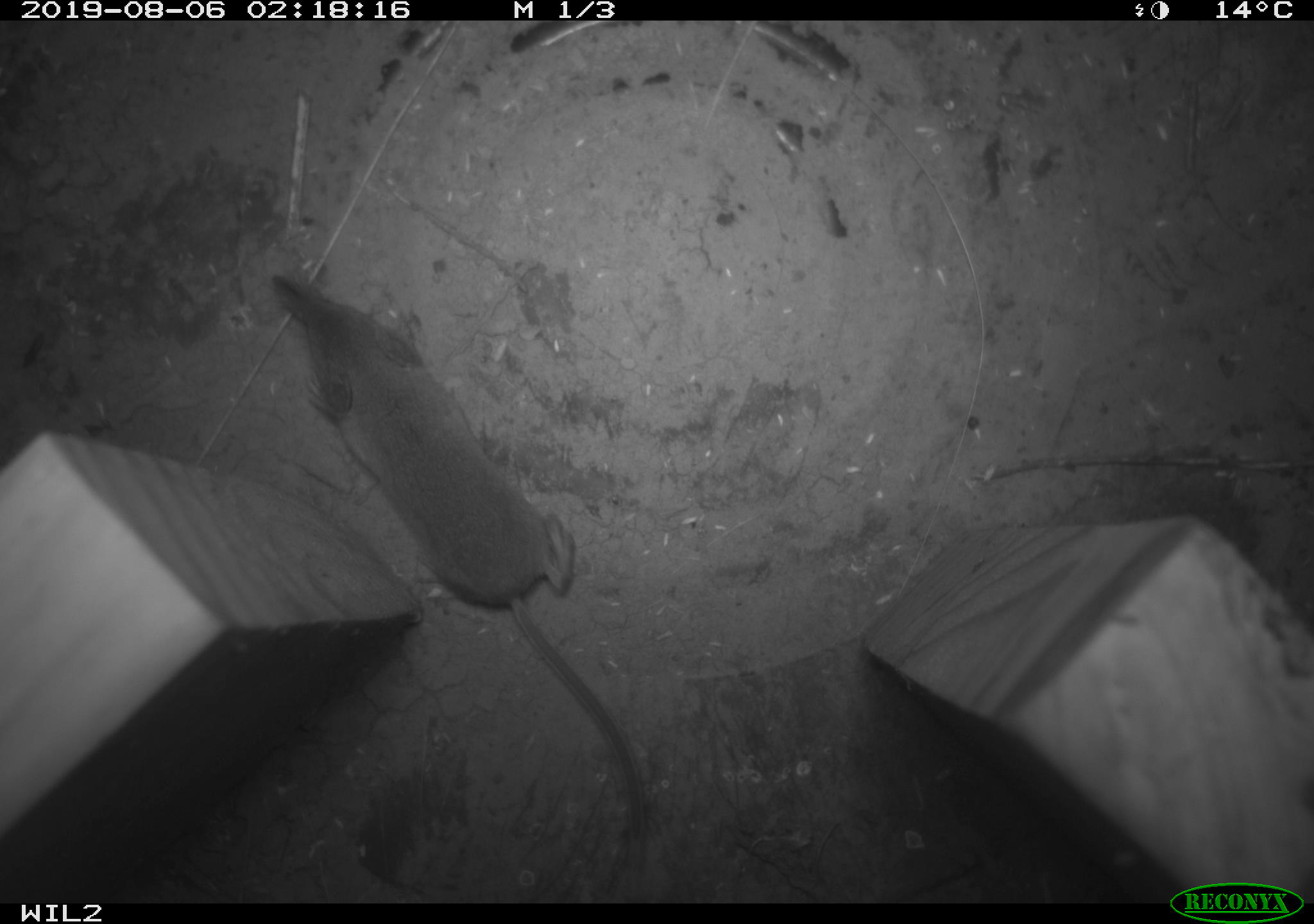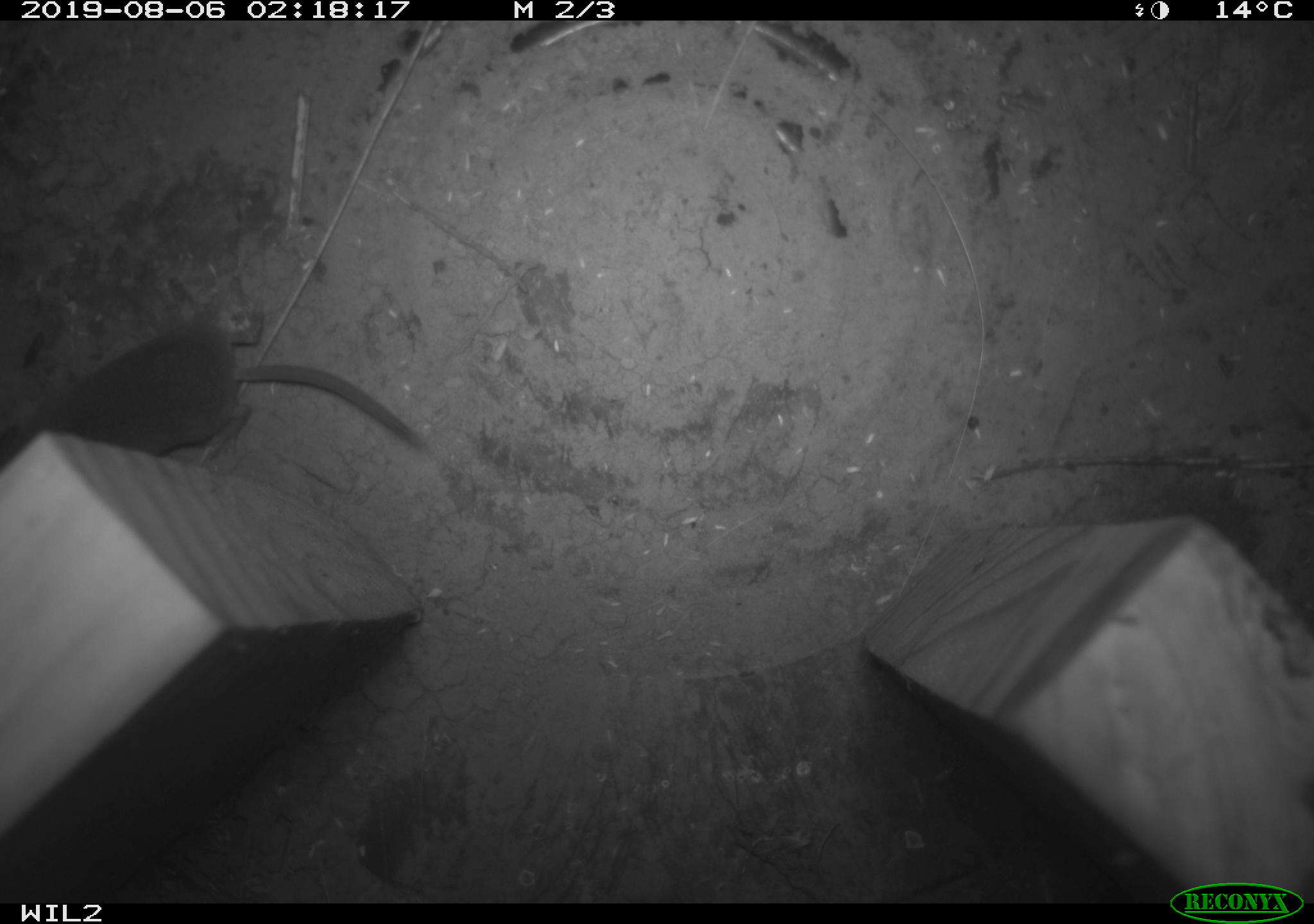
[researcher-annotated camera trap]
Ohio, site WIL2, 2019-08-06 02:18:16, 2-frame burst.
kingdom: Animalia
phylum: Chordata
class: Mammalia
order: Eulipotyphla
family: Soricidae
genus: Sorex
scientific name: Sorex cinereus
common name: masked shrew